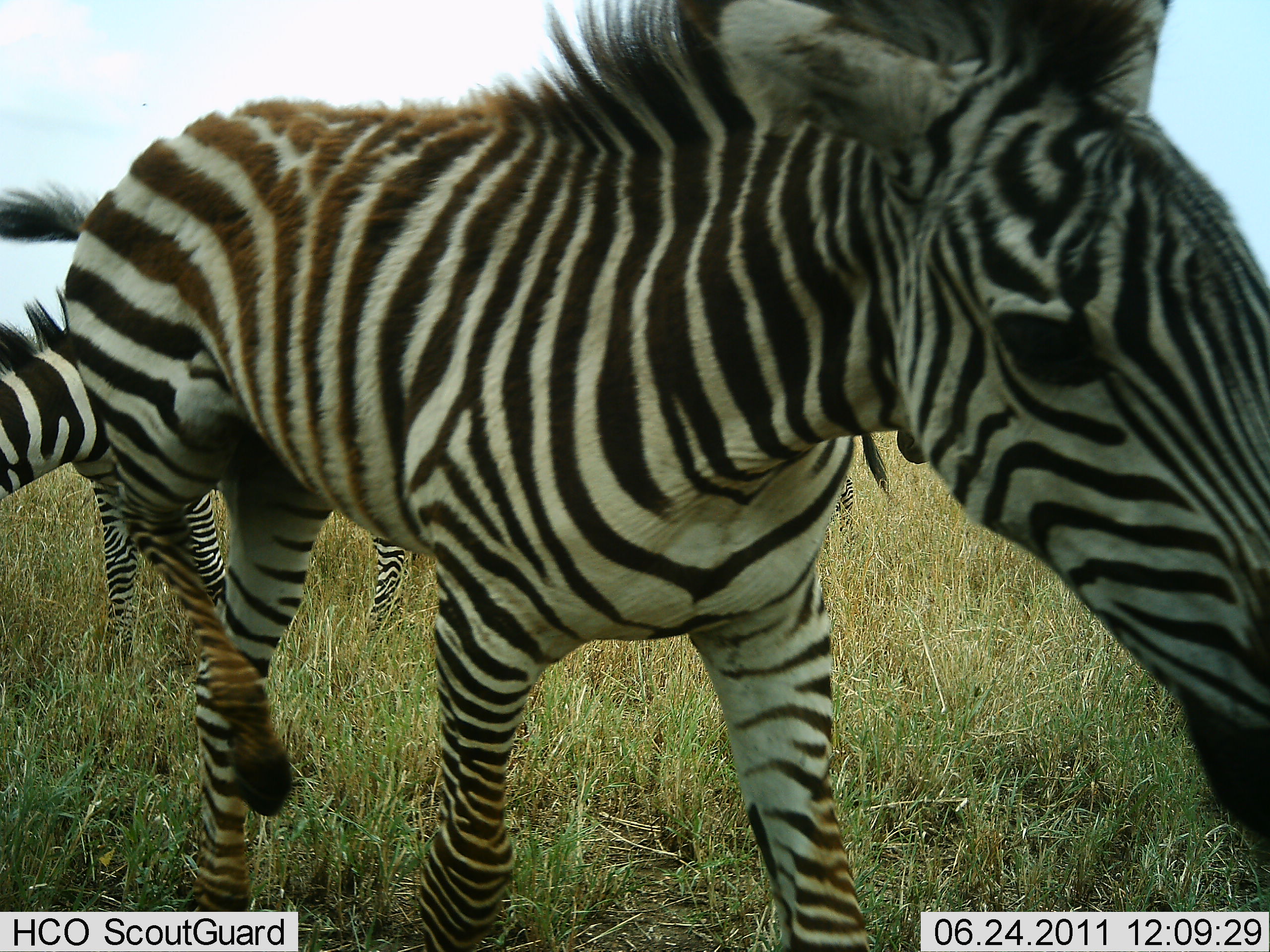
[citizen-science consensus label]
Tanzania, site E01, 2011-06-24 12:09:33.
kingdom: Animalia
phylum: Chordata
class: Mammalia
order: Perissodactyla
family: Equidae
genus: Equus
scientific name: Equus quagga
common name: plains zebra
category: zebra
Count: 2.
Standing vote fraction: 54%.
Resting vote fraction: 0%.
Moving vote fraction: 54%.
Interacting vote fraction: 8%.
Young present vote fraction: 8%.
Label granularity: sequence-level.